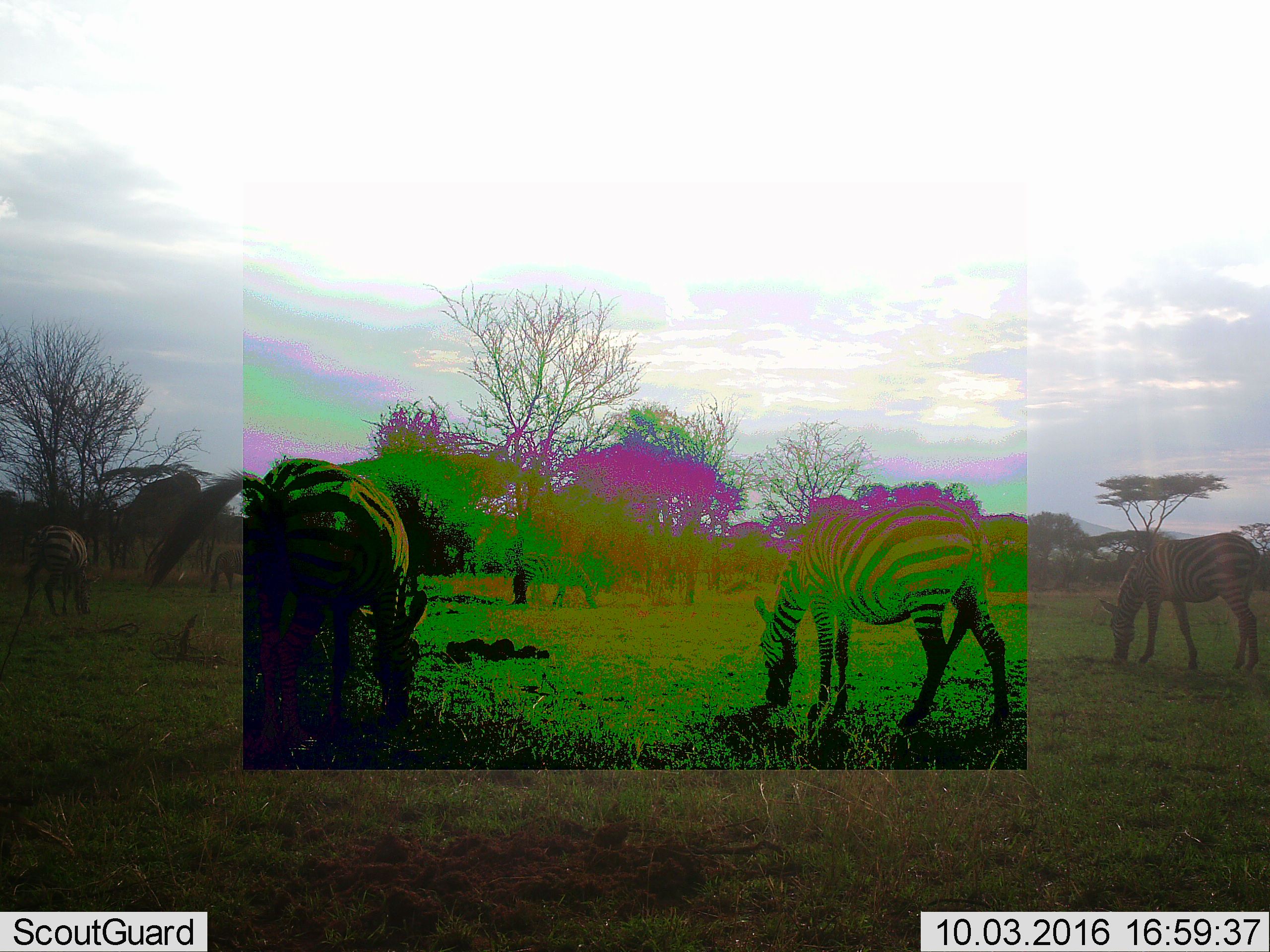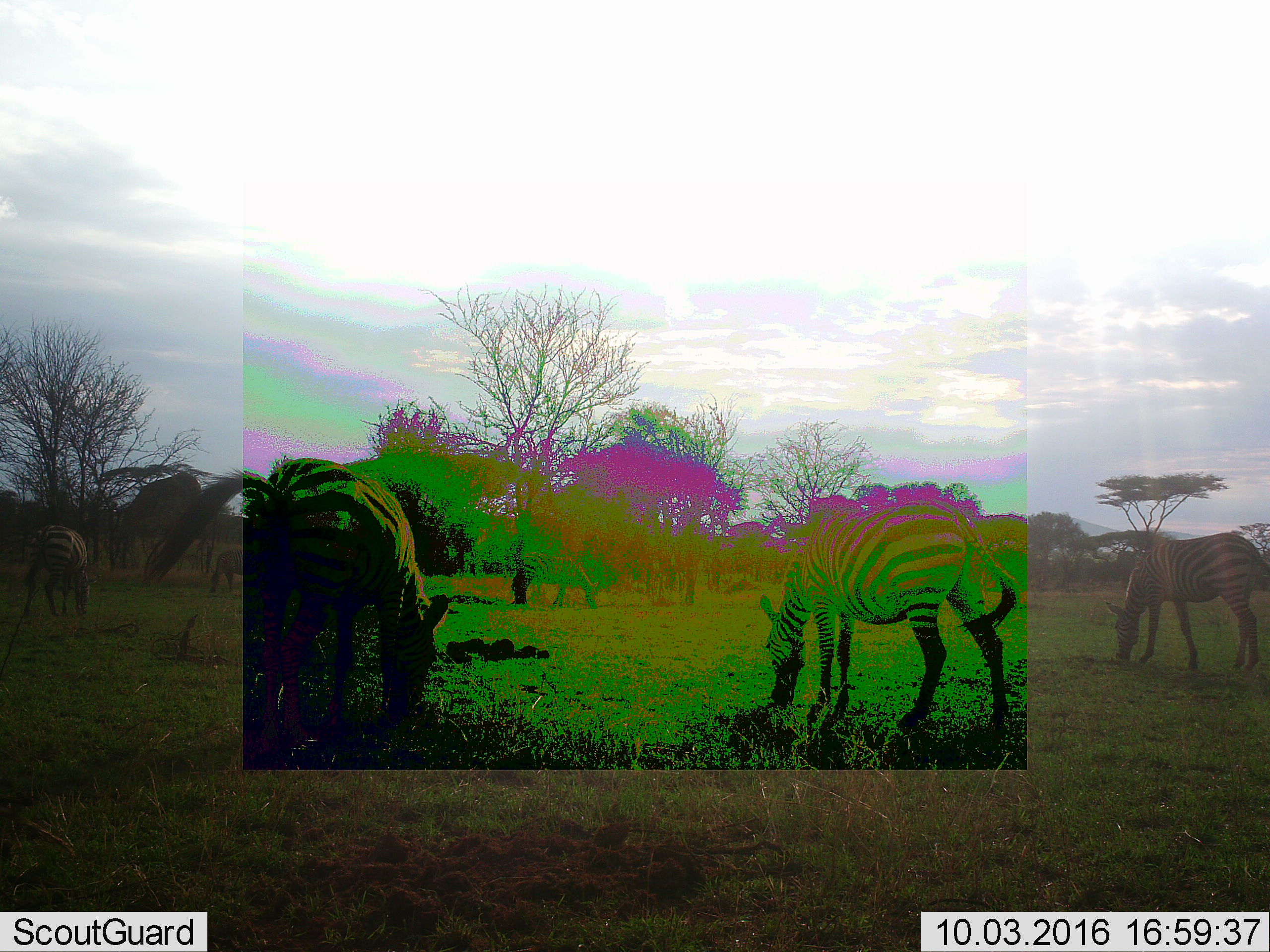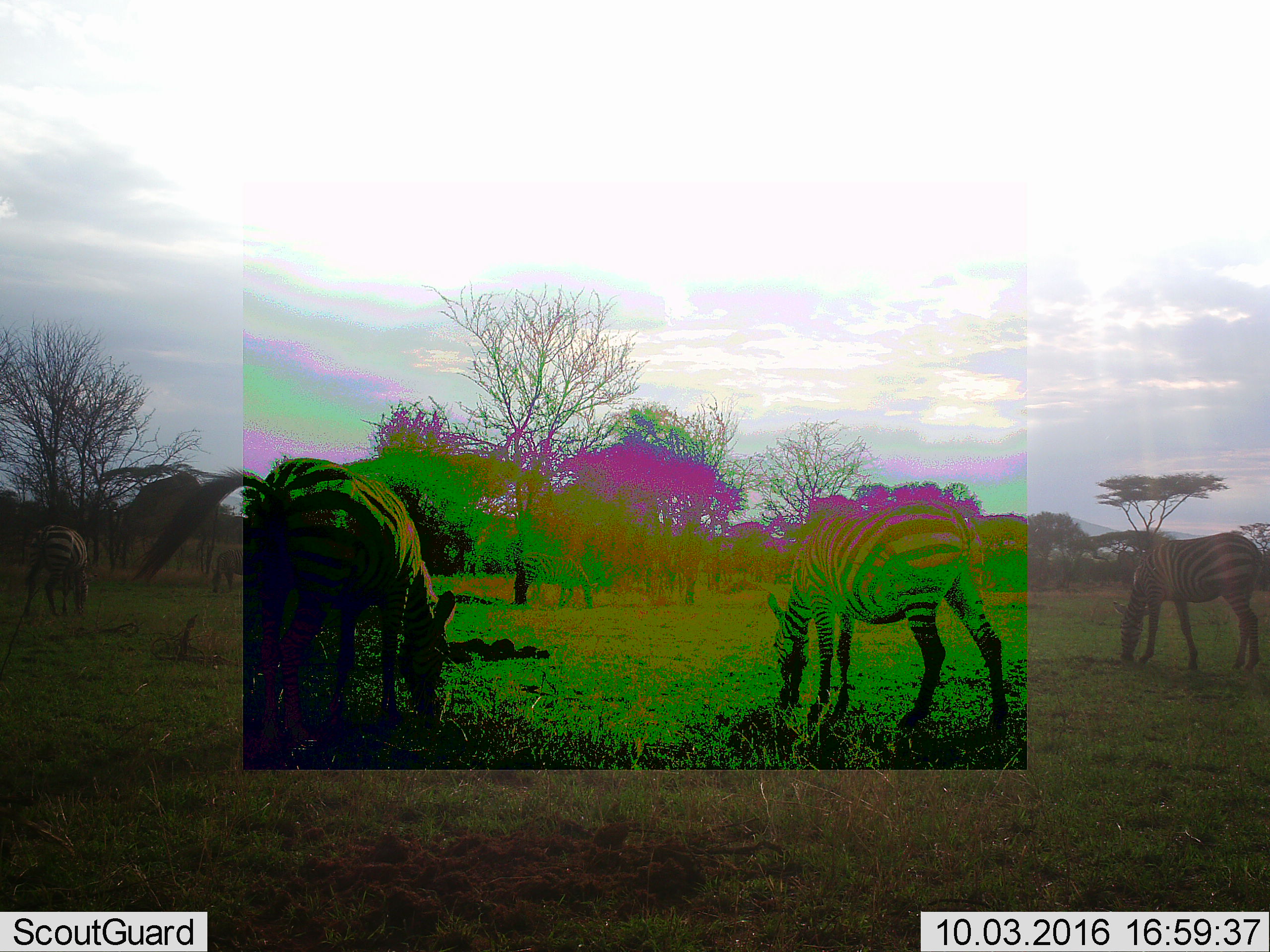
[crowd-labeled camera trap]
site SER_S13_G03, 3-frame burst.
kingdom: Animalia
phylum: Chordata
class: Mammalia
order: Perissodactyla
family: Equidae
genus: Equus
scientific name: Equus quagga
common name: plains zebra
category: zebraplains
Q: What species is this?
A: Zebraplains (plains zebra) (Equus quagga).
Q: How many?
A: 4.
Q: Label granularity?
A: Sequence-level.